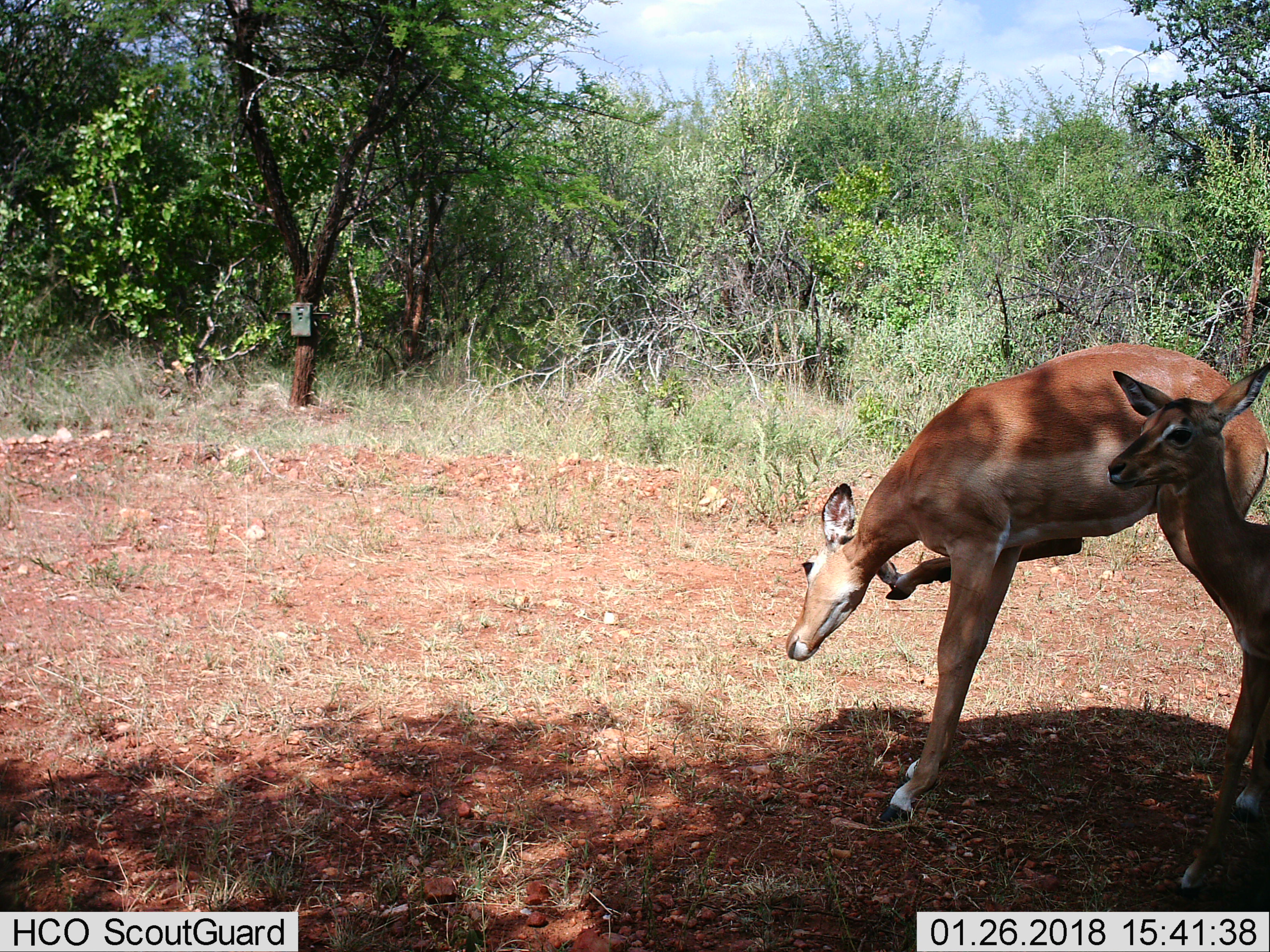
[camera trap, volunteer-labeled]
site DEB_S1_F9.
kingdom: Animalia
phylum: Chordata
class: Mammalia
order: Artiodactyla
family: Bovidae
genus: Aepyceros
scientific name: Aepyceros melampus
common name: impala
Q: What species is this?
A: Impala (Aepyceros melampus).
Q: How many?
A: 2.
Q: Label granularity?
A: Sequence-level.